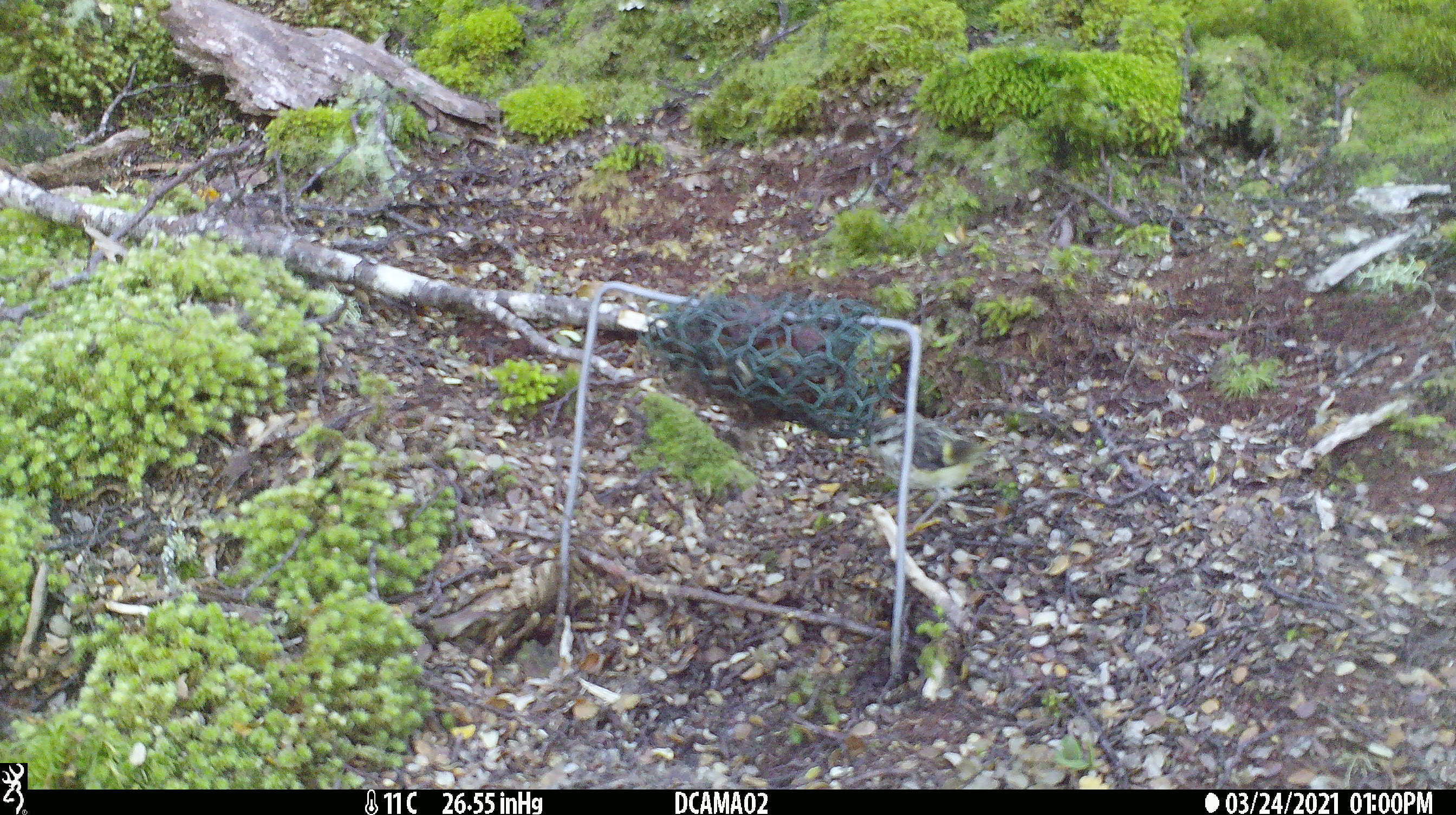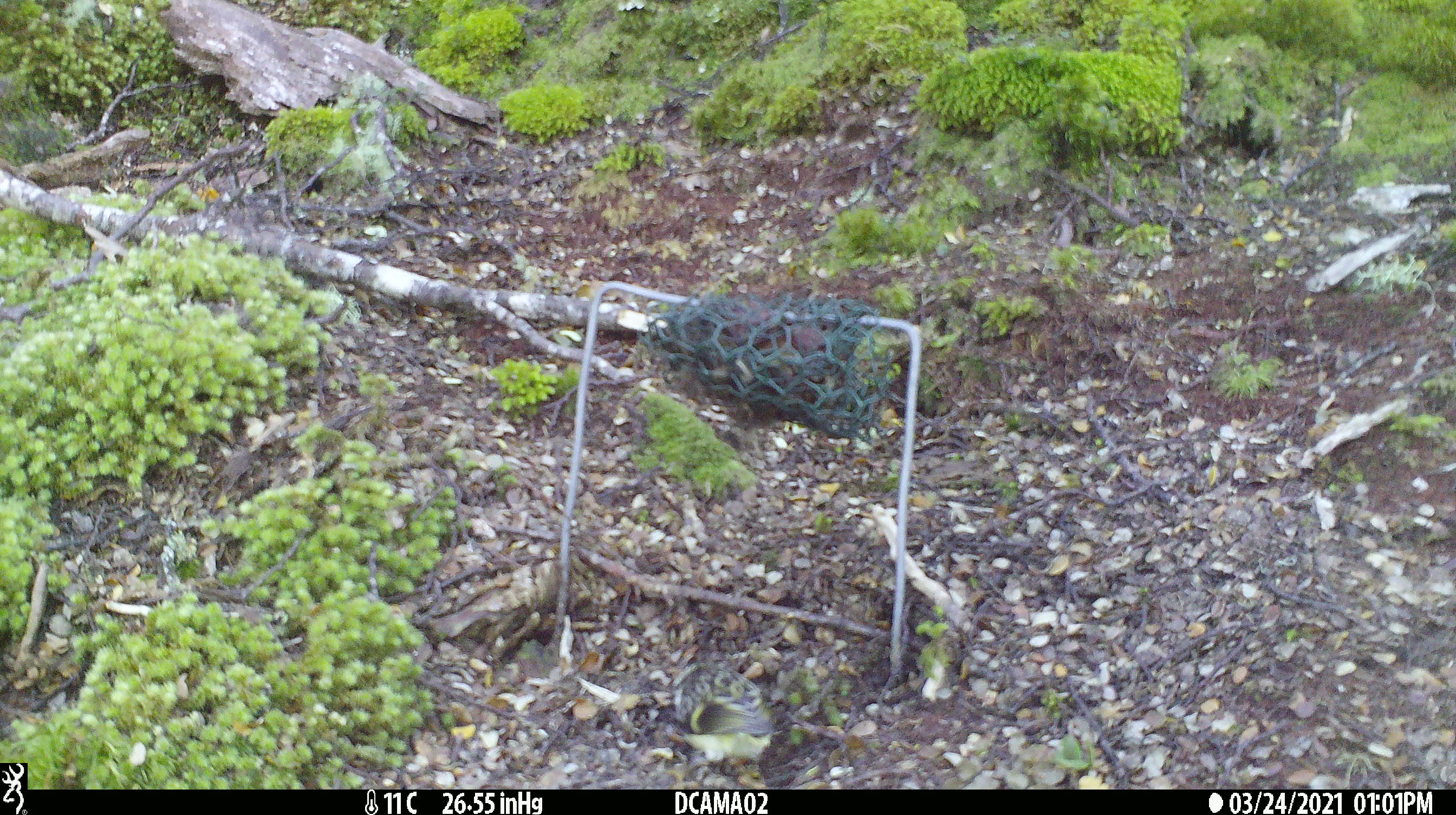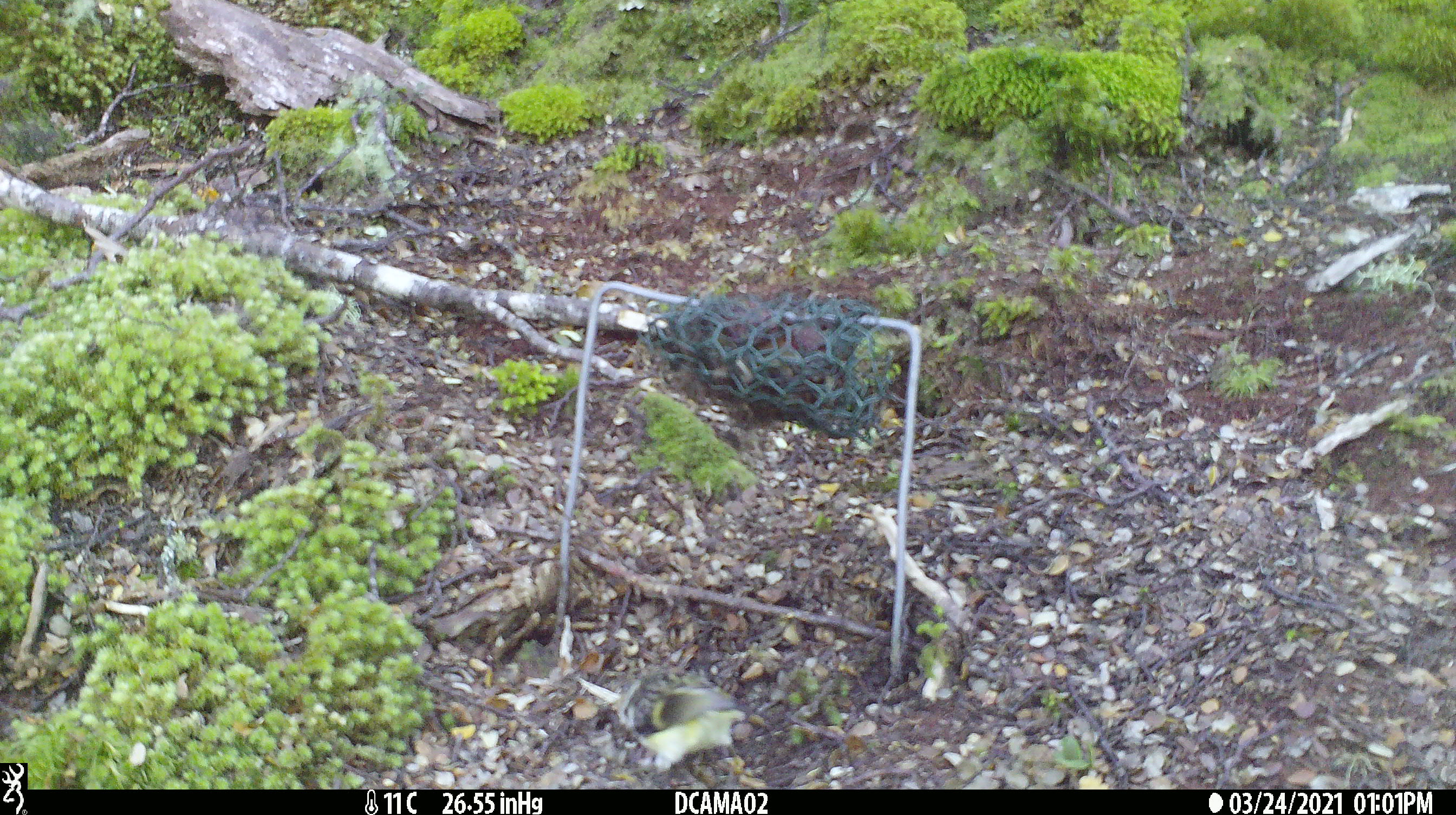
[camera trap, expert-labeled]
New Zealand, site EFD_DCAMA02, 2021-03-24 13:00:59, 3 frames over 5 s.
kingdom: Animalia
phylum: Chordata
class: Aves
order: Passeriformes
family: Acanthisittidae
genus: Acanthisitta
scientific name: Acanthisitta chloris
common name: rifleman